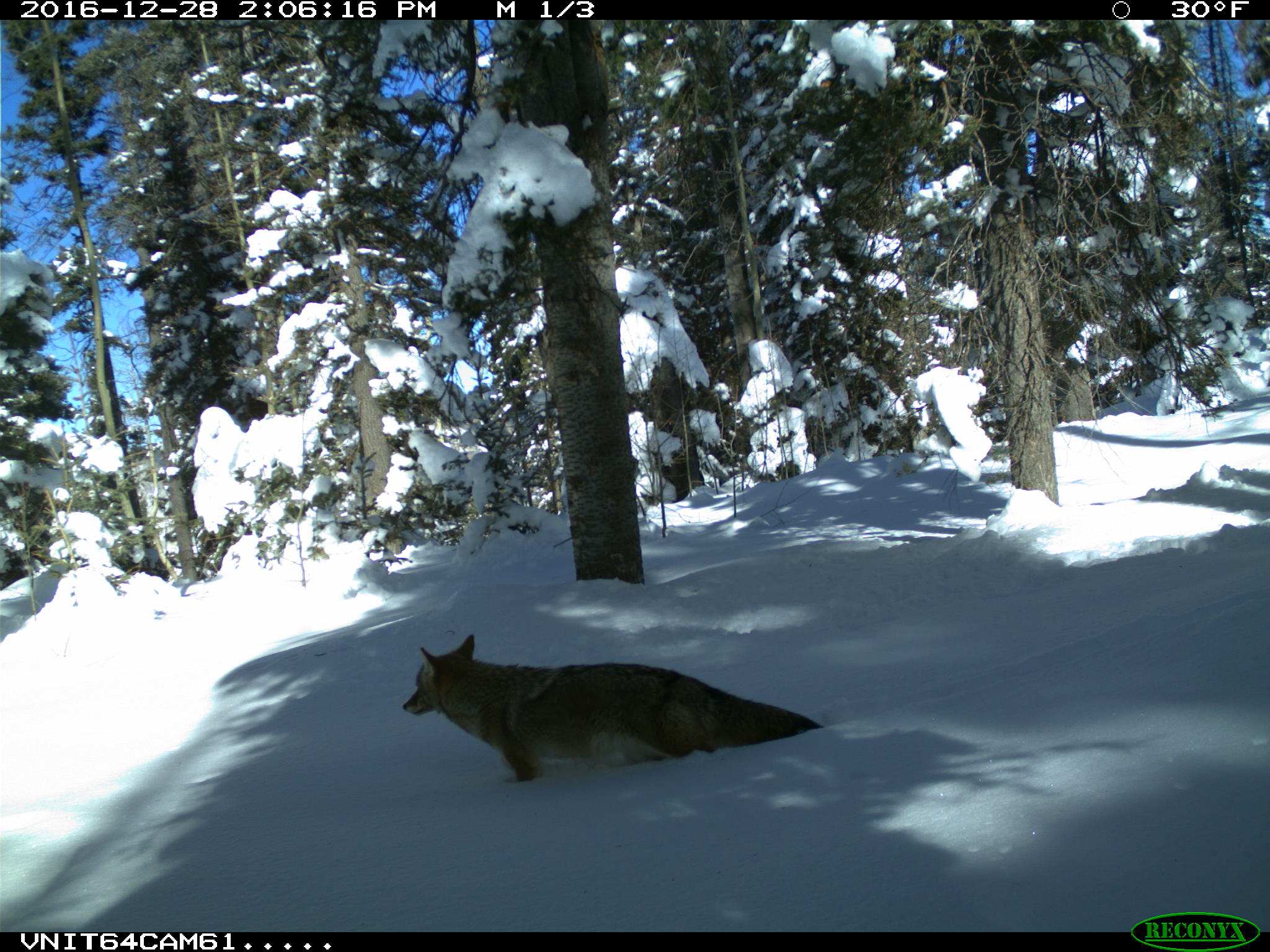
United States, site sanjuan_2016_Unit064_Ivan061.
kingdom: Animalia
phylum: Chordata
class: Mammalia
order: Carnivora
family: Canidae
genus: Canis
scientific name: Canis latrans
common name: coyote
Canis latrans (coyote).